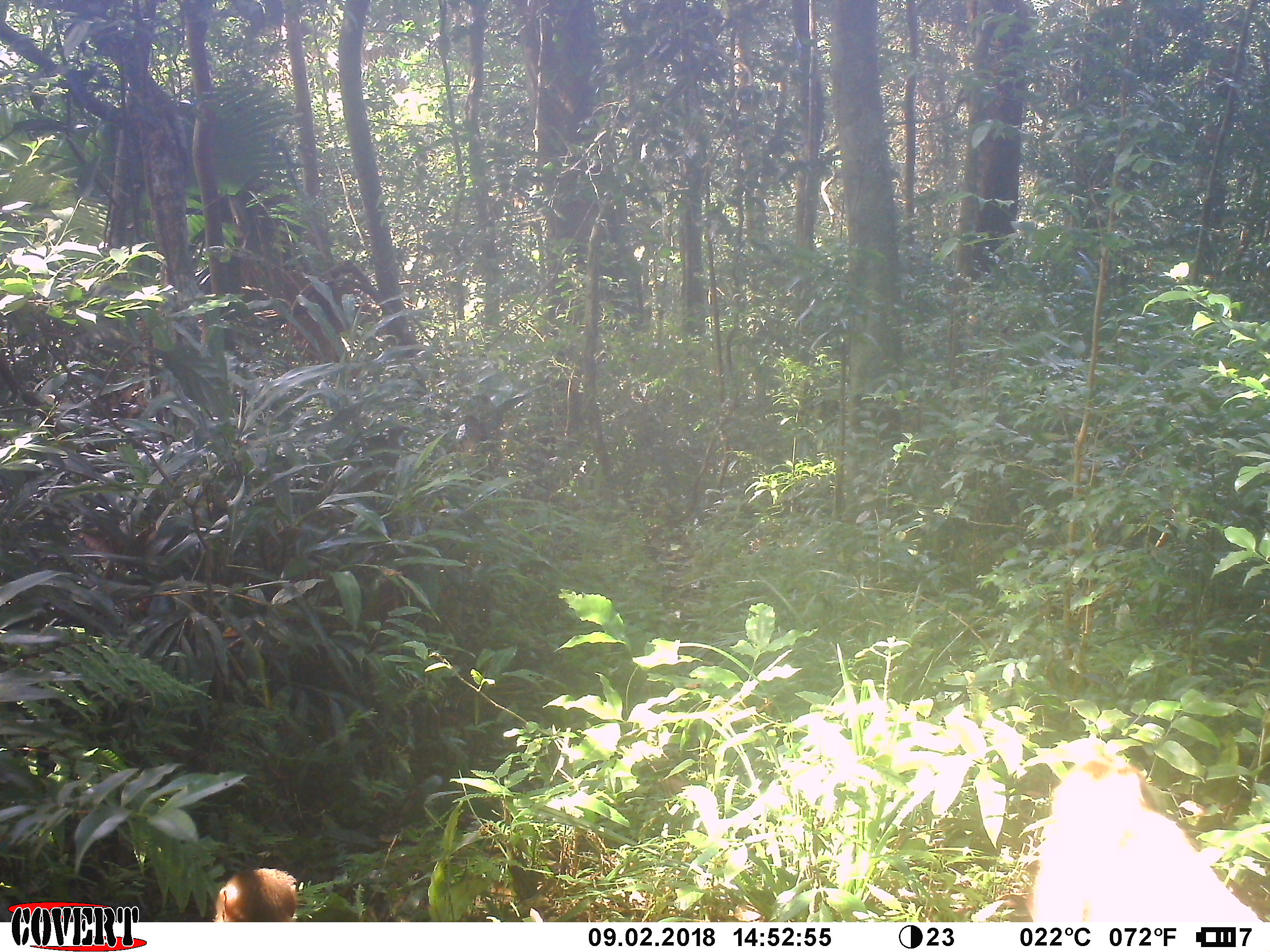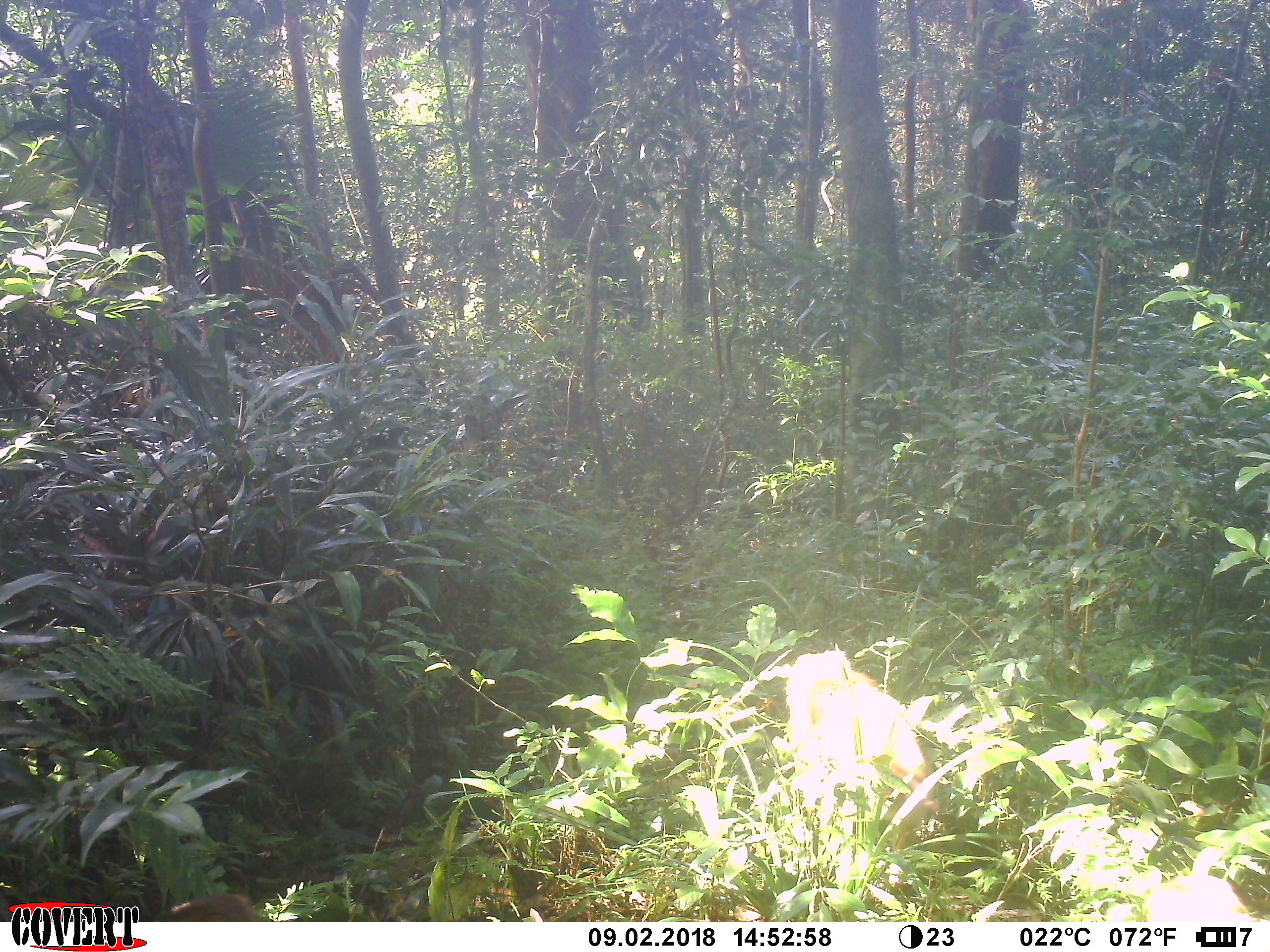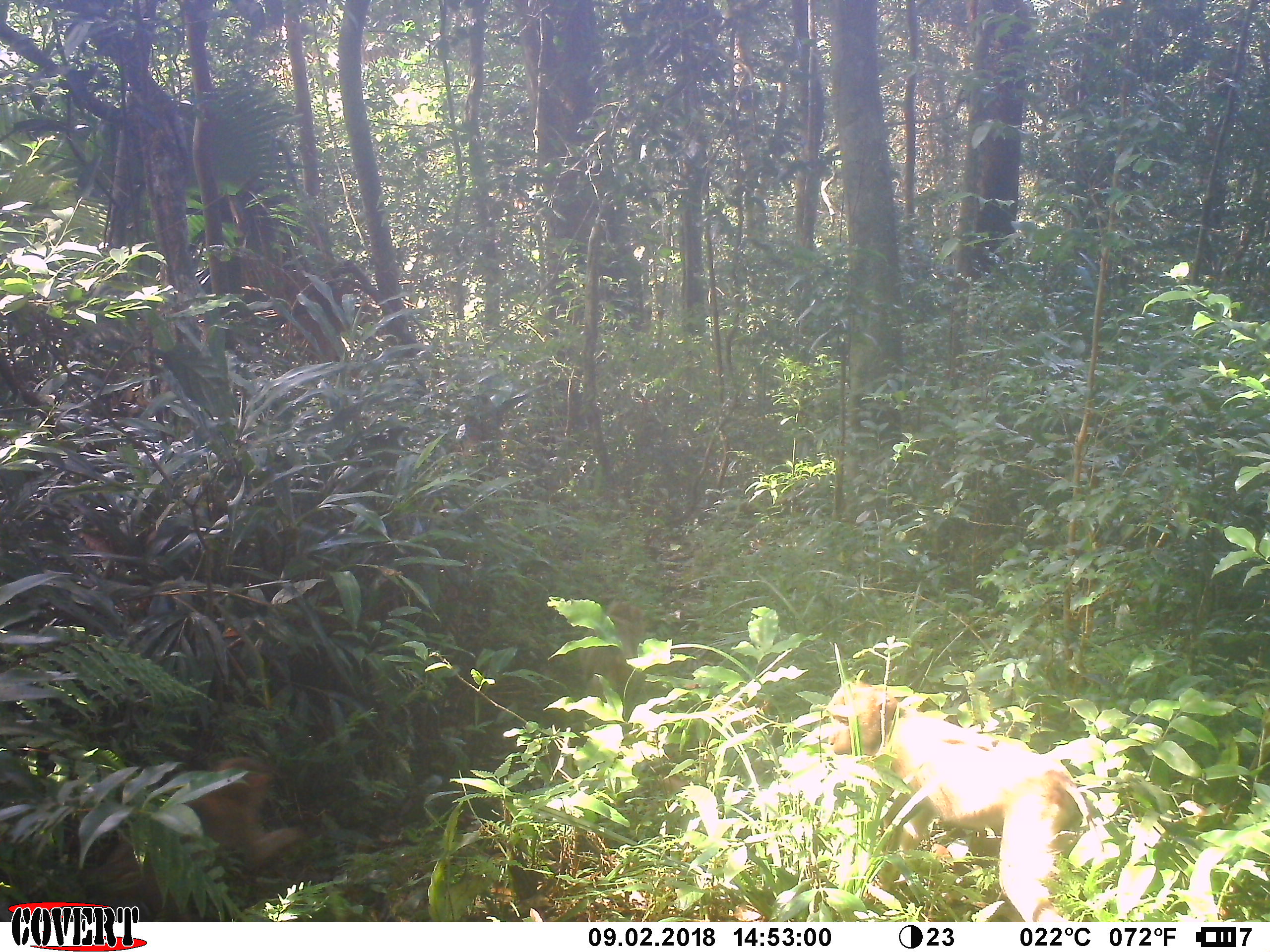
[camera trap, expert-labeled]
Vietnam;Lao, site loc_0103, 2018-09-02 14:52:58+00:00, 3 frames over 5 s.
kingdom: Animalia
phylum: Chordata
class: Mammalia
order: Primates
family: Cercopithecidae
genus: Macaca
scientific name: Macaca nemestrina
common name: pig-tailed macaque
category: pig tailed macaque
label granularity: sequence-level